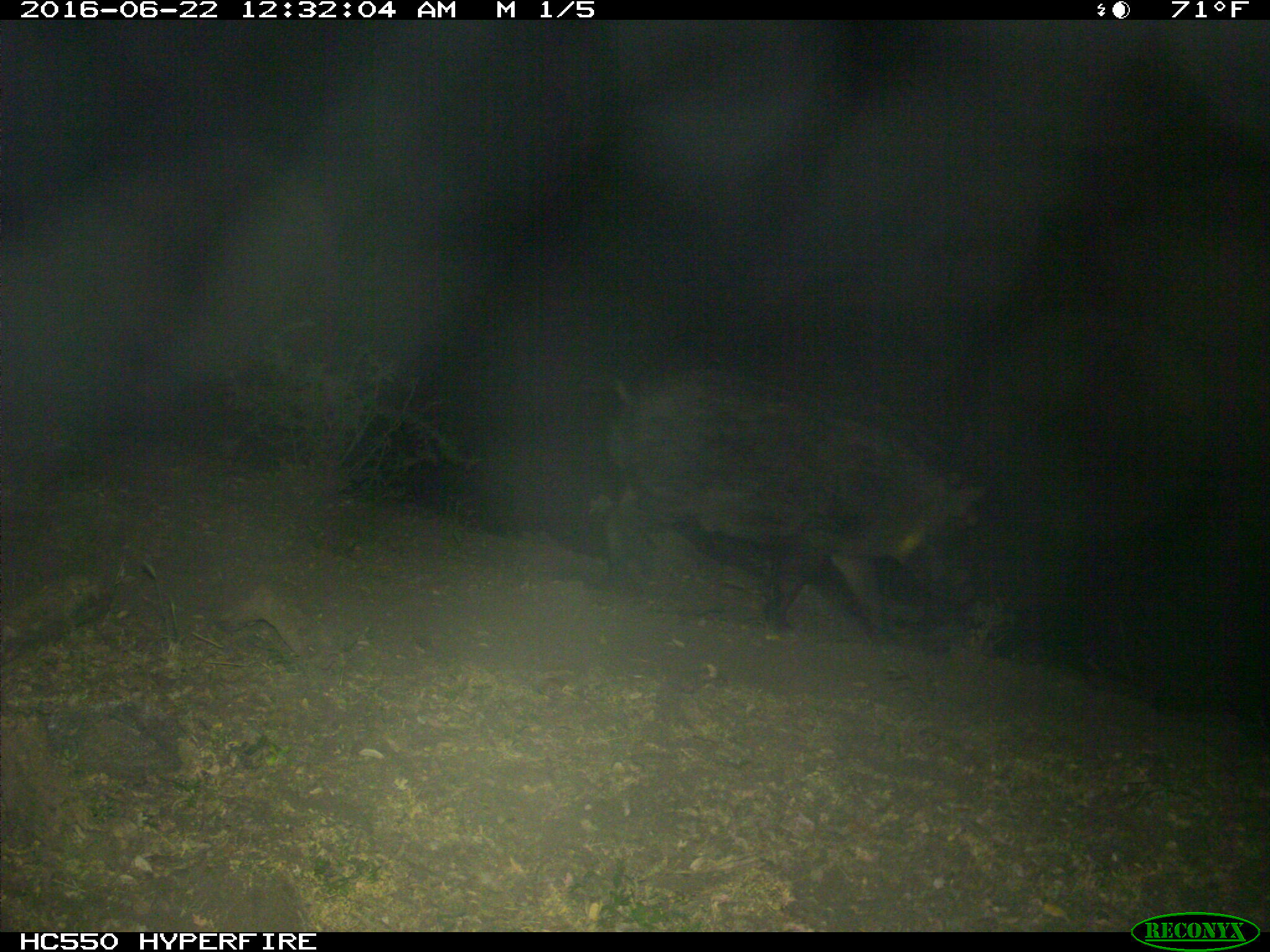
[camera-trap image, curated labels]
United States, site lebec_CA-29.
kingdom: Animalia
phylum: Chordata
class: Mammalia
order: Artiodactyla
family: Suidae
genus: Sus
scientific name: Sus scrofa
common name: wild boar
Sus scrofa (wild boar).